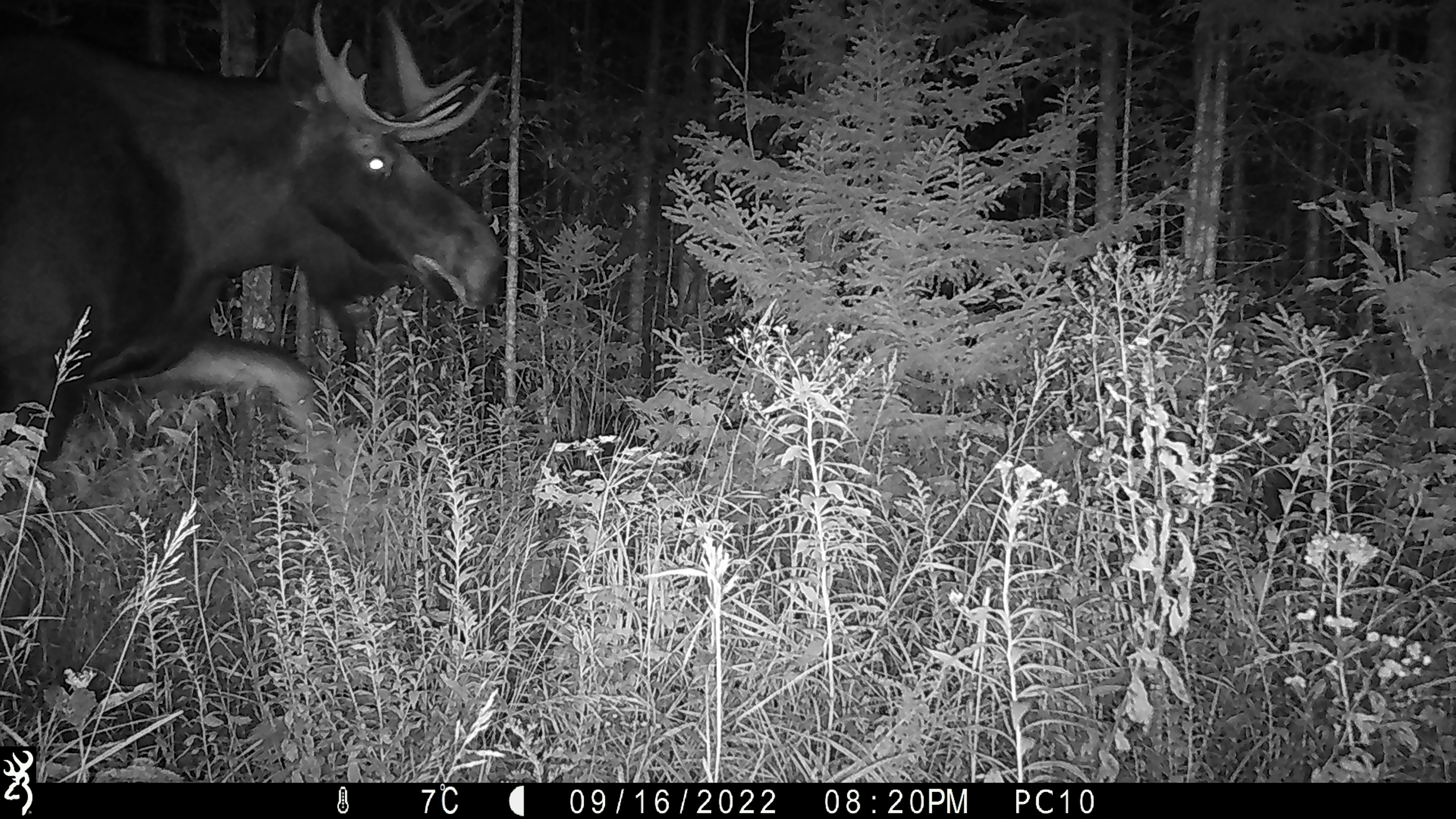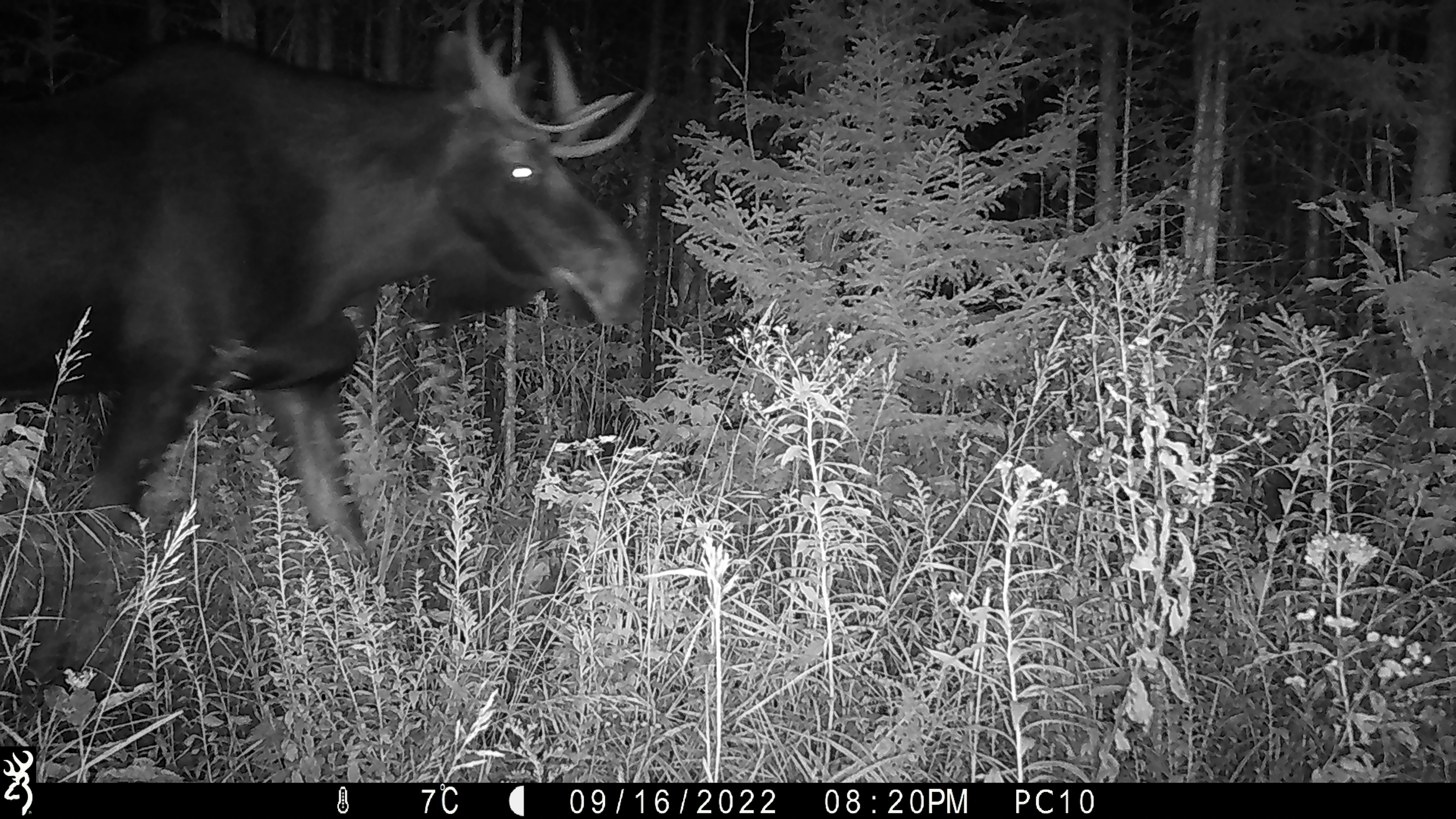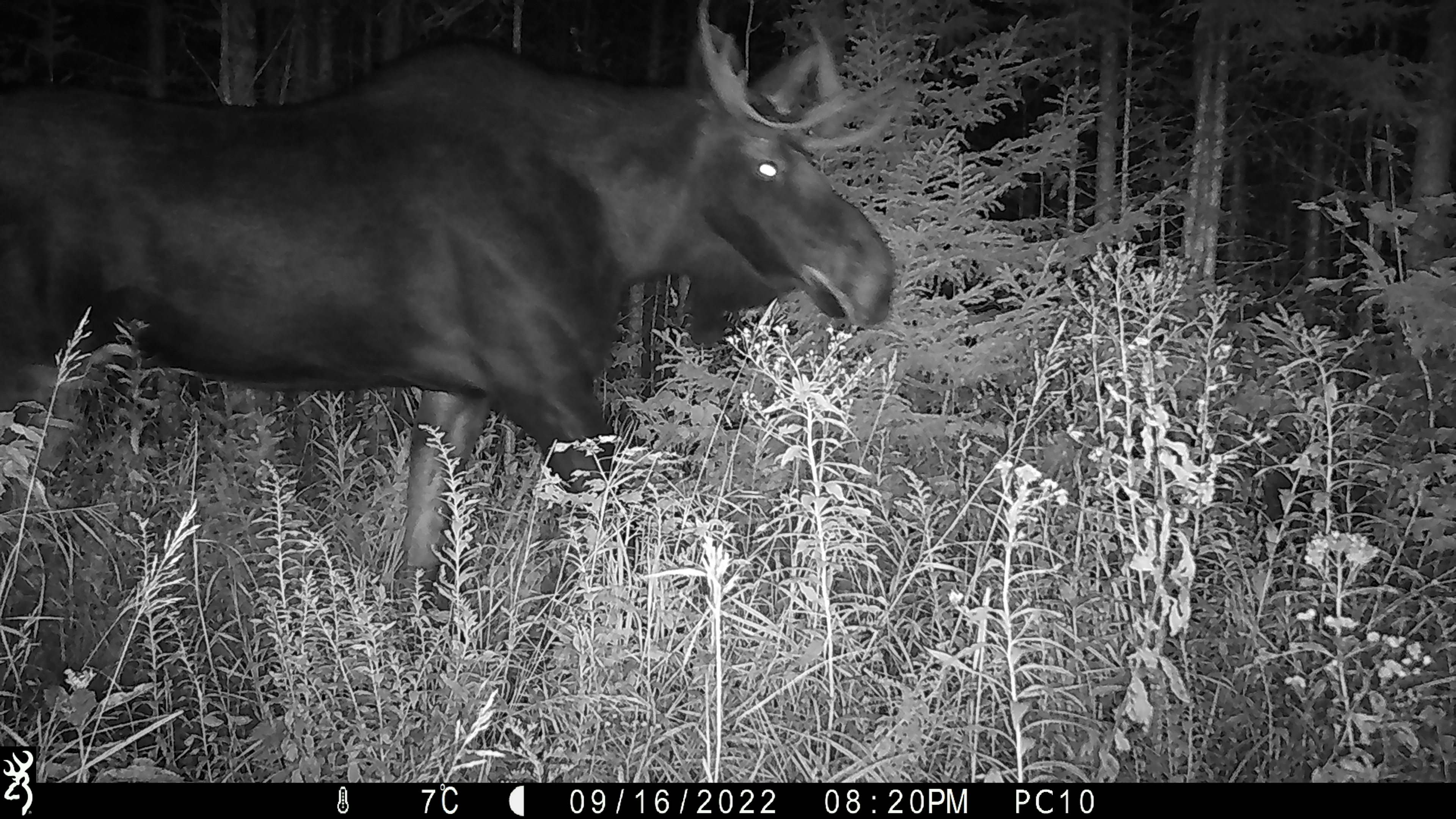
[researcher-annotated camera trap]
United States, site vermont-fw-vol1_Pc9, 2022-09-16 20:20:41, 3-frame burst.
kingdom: Animalia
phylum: Chordata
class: Mammalia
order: Artiodactyla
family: Cervidae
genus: Alces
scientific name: Alces alces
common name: moose